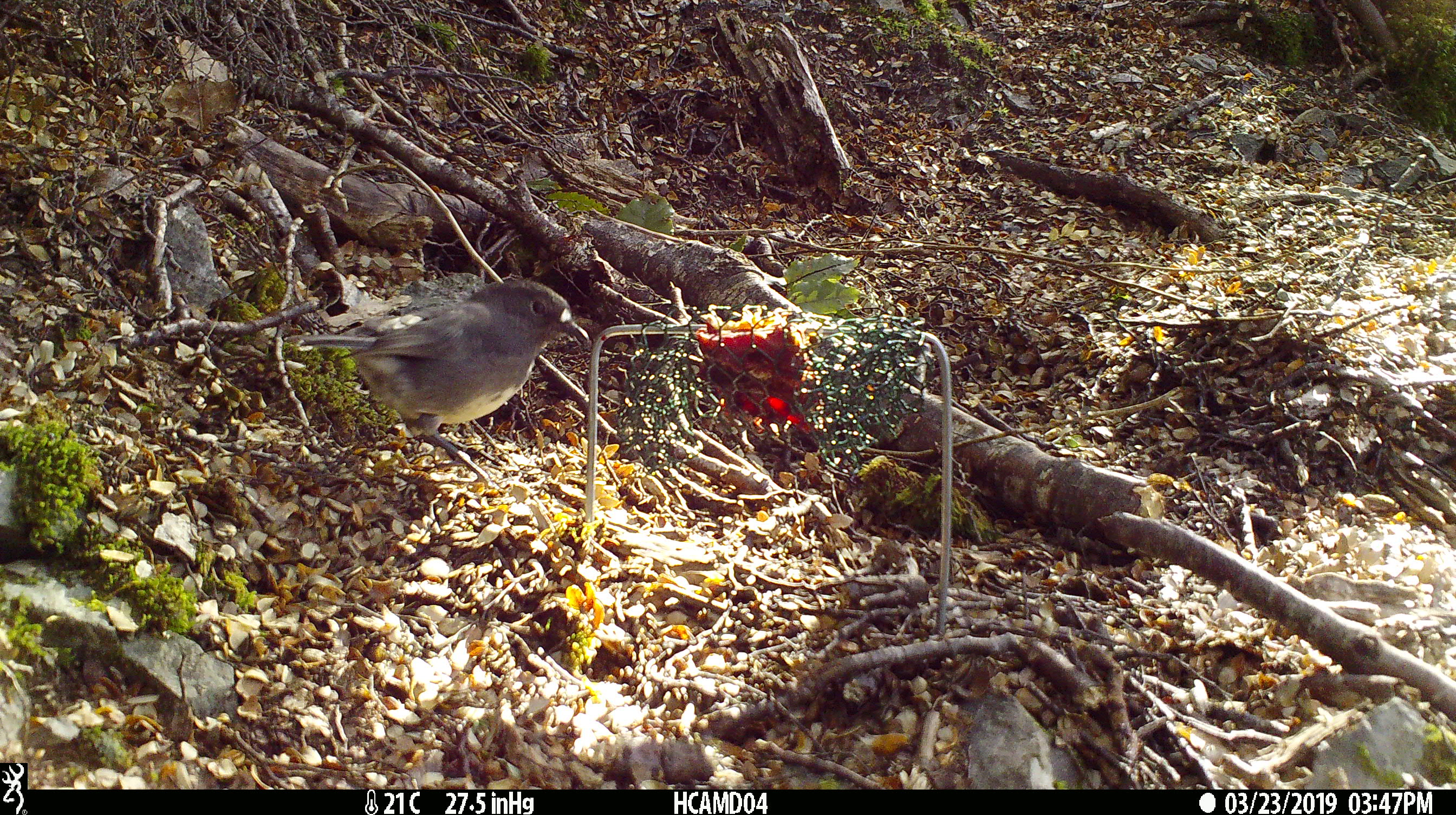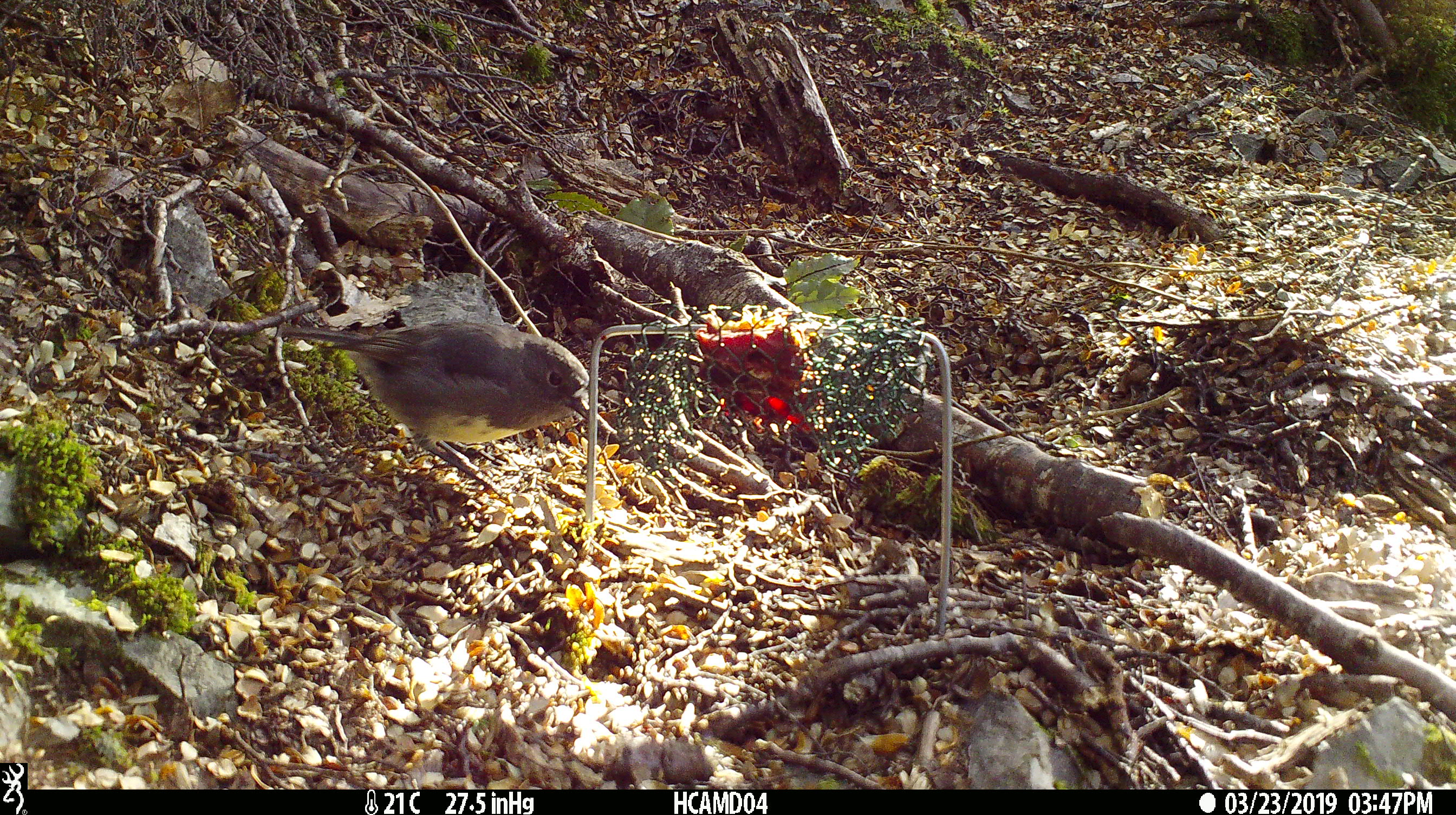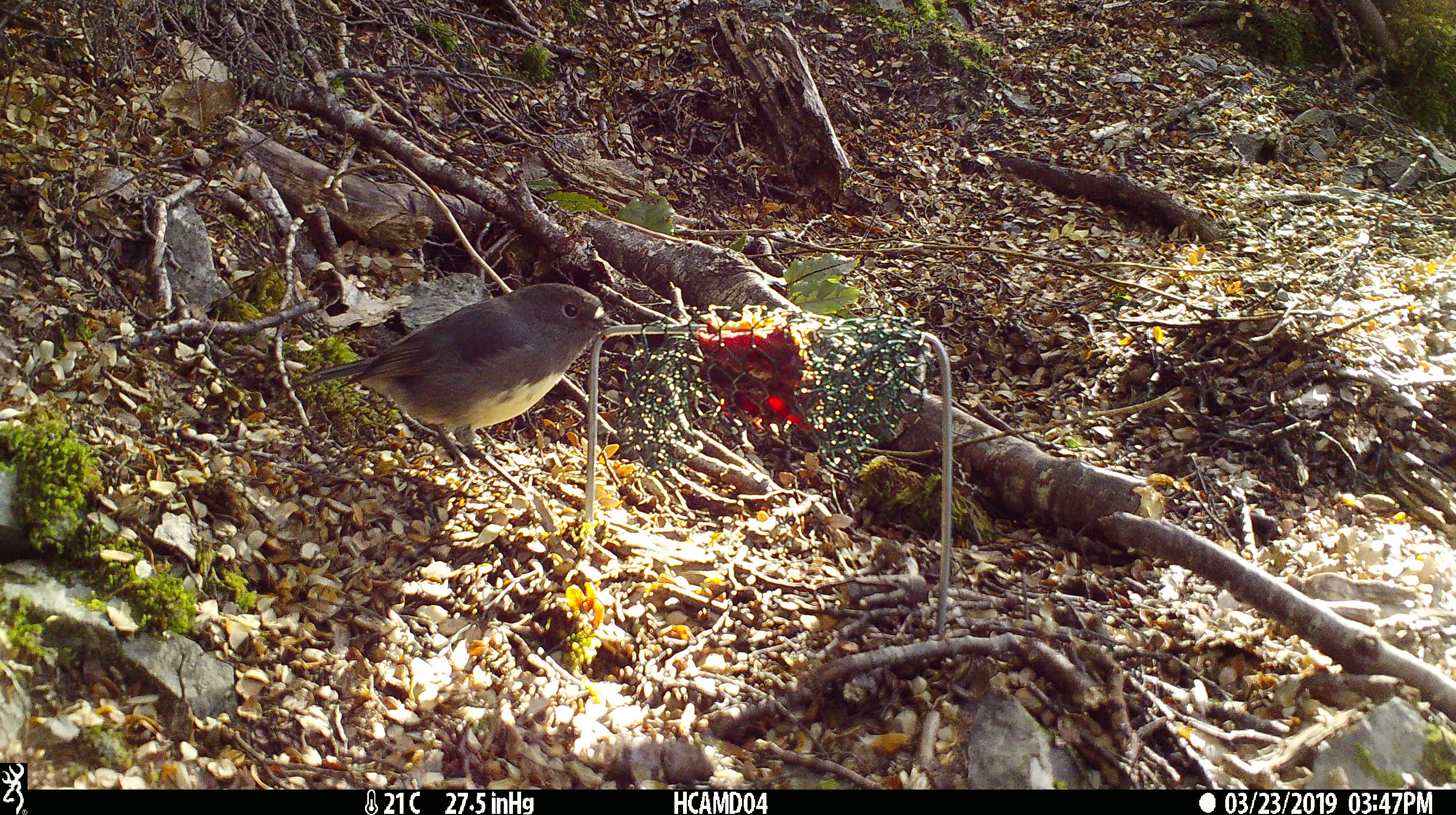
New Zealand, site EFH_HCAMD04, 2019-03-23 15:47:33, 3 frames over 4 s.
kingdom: Animalia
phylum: Chordata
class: Aves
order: Passeriformes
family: Petroicidae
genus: Petroica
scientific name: Petroica australis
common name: new zealand robin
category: robin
Robin (new zealand robin) (Petroica australis).